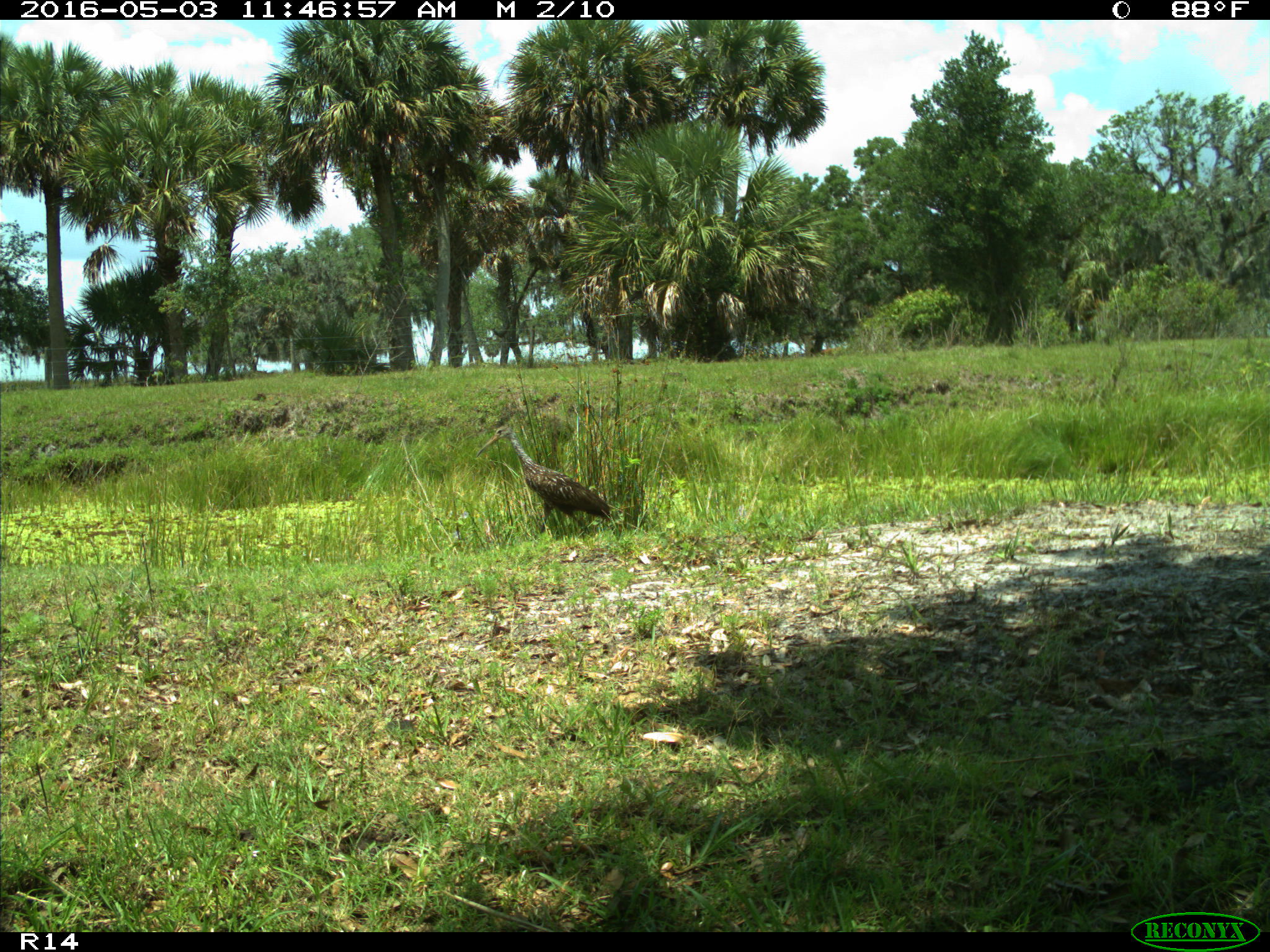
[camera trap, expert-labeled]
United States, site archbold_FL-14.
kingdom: Animalia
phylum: Chordata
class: Aves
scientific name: Aves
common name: birds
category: unidentified bird